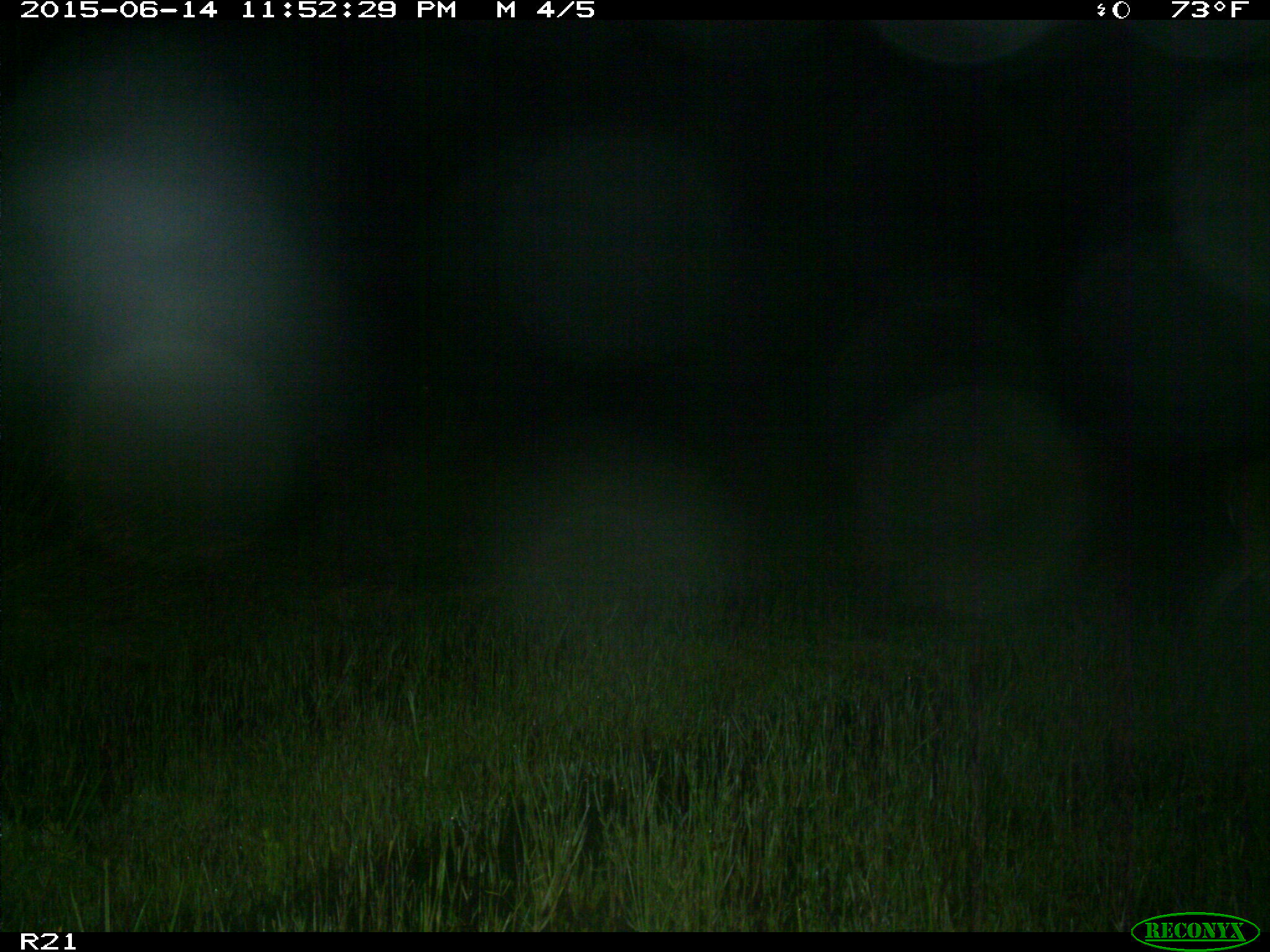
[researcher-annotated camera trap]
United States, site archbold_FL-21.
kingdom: Animalia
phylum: Chordata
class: Mammalia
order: Artiodactyla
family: Cervidae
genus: Odocoileus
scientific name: Odocoileus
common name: deer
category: unidentified deer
Unidentified deer (deer) (Odocoileus).